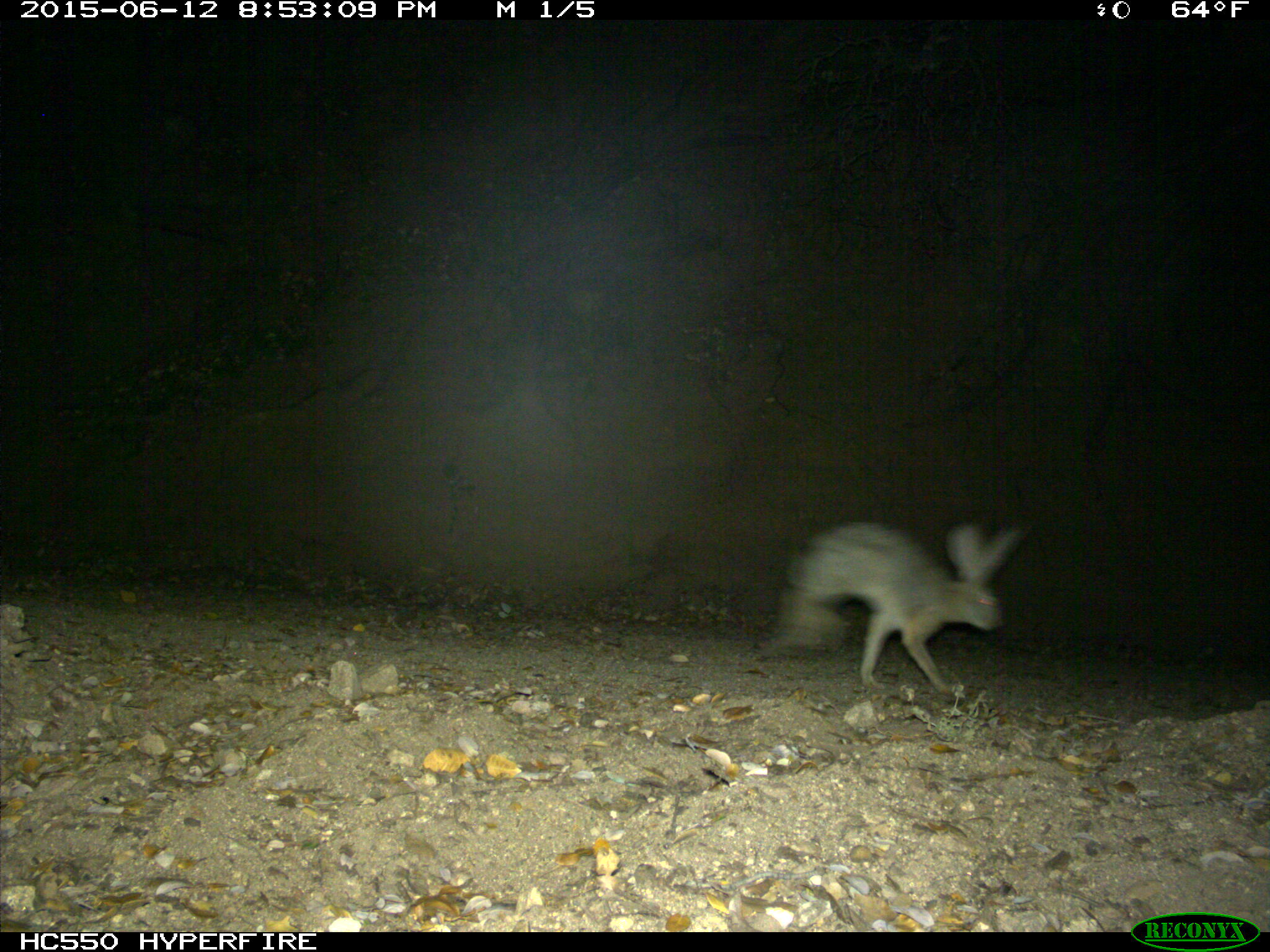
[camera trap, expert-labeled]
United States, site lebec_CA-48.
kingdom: Animalia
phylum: Chordata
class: Mammalia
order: Lagomorpha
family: Leporidae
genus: Lepus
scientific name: Lepus californicus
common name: black-tailed jackrabbit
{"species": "Lepus californicus (black-tailed jackrabbit)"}